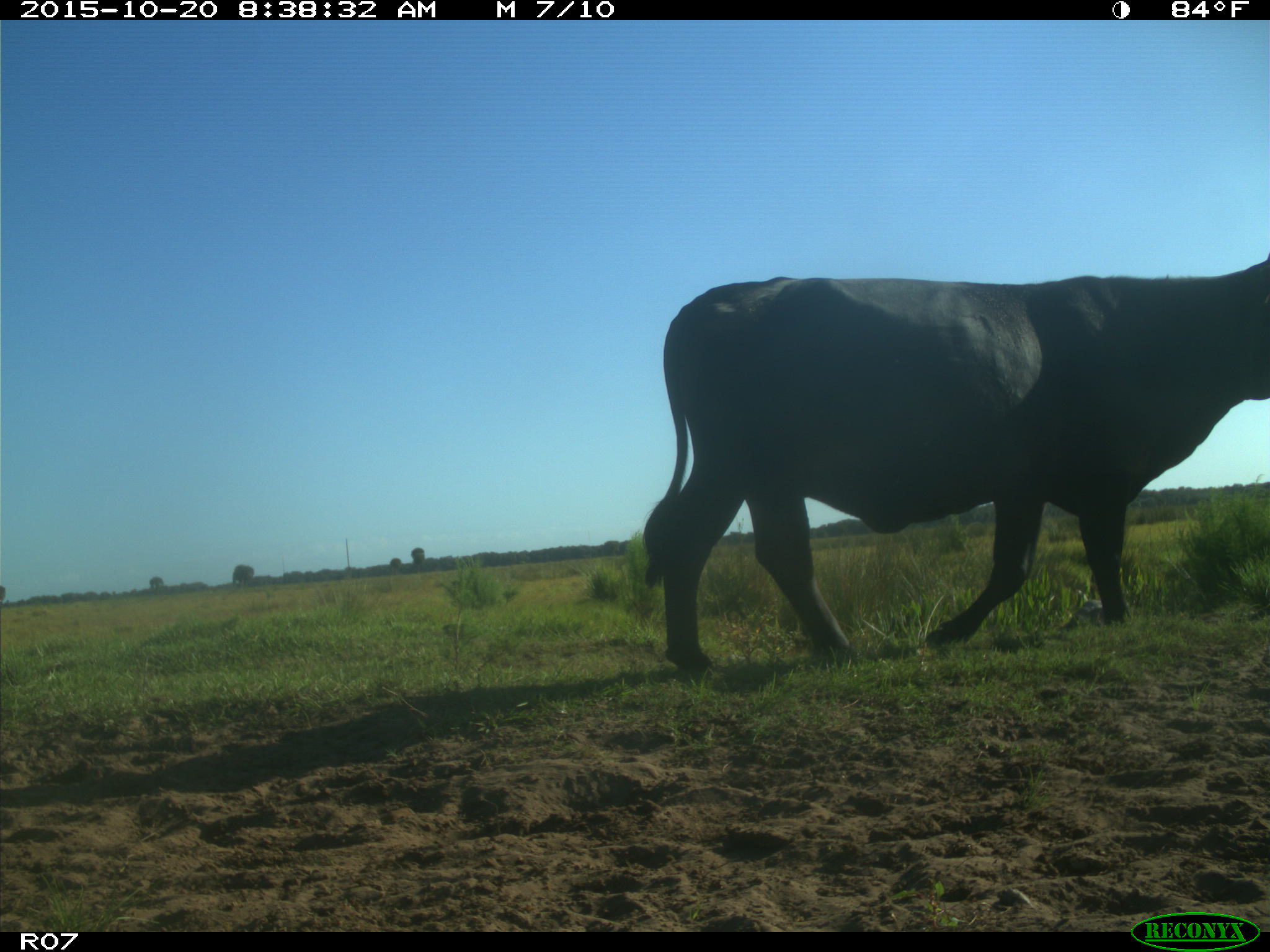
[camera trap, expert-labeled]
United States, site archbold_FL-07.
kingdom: Animalia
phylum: Chordata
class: Mammalia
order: Artiodactyla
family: Bovidae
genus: Bos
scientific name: Bos taurus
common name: domestic cow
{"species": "Bos taurus (domestic cow)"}